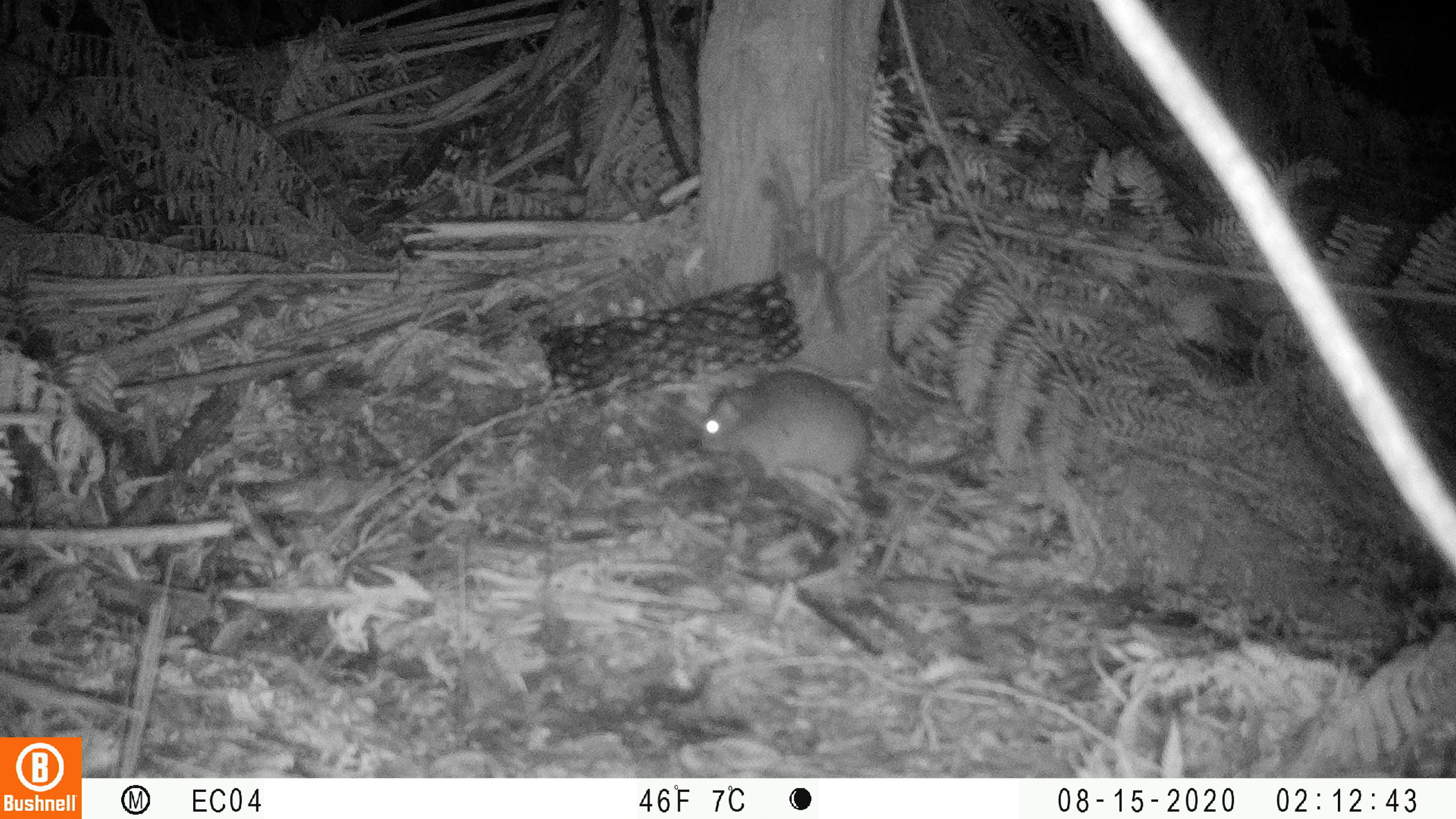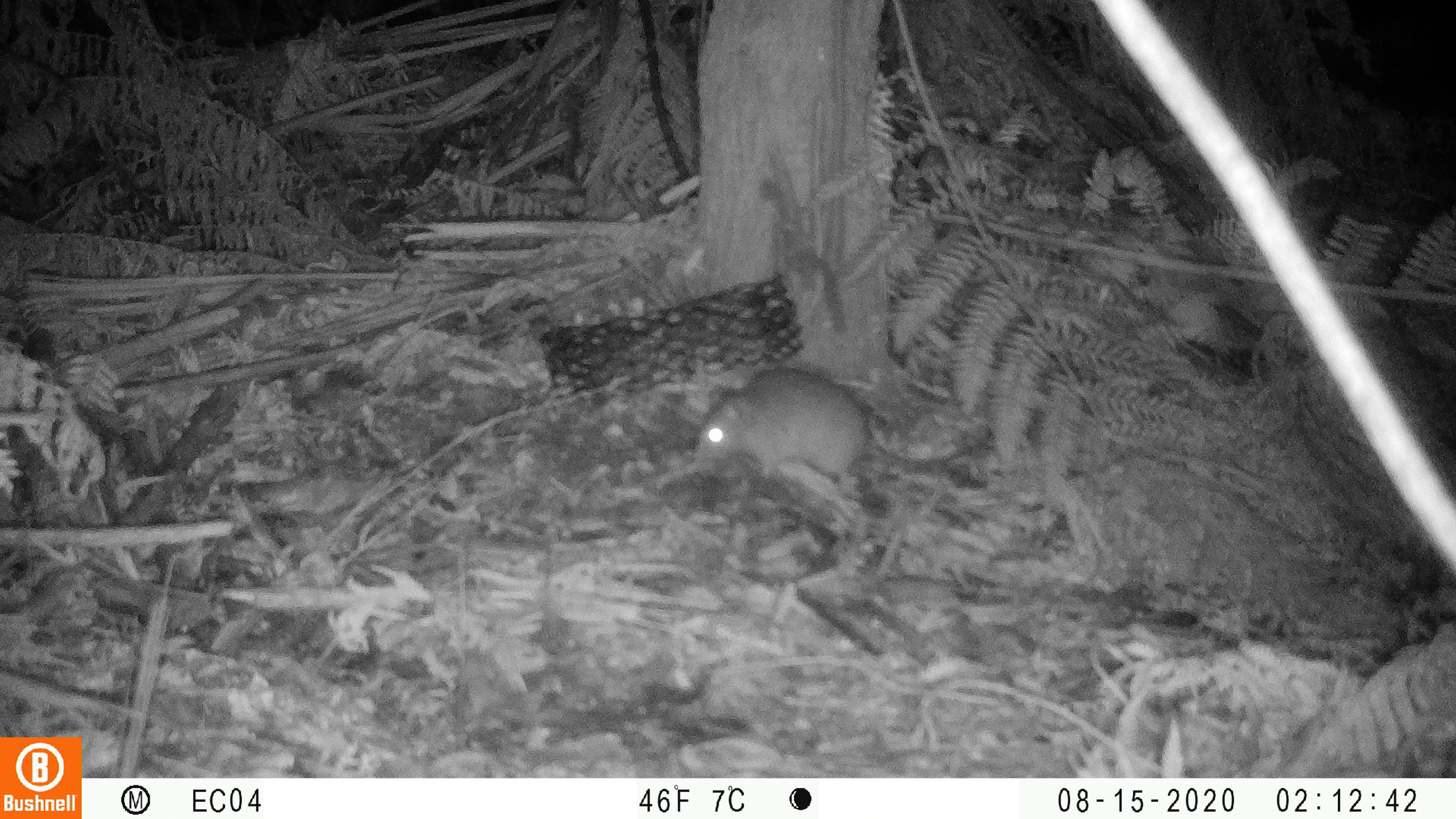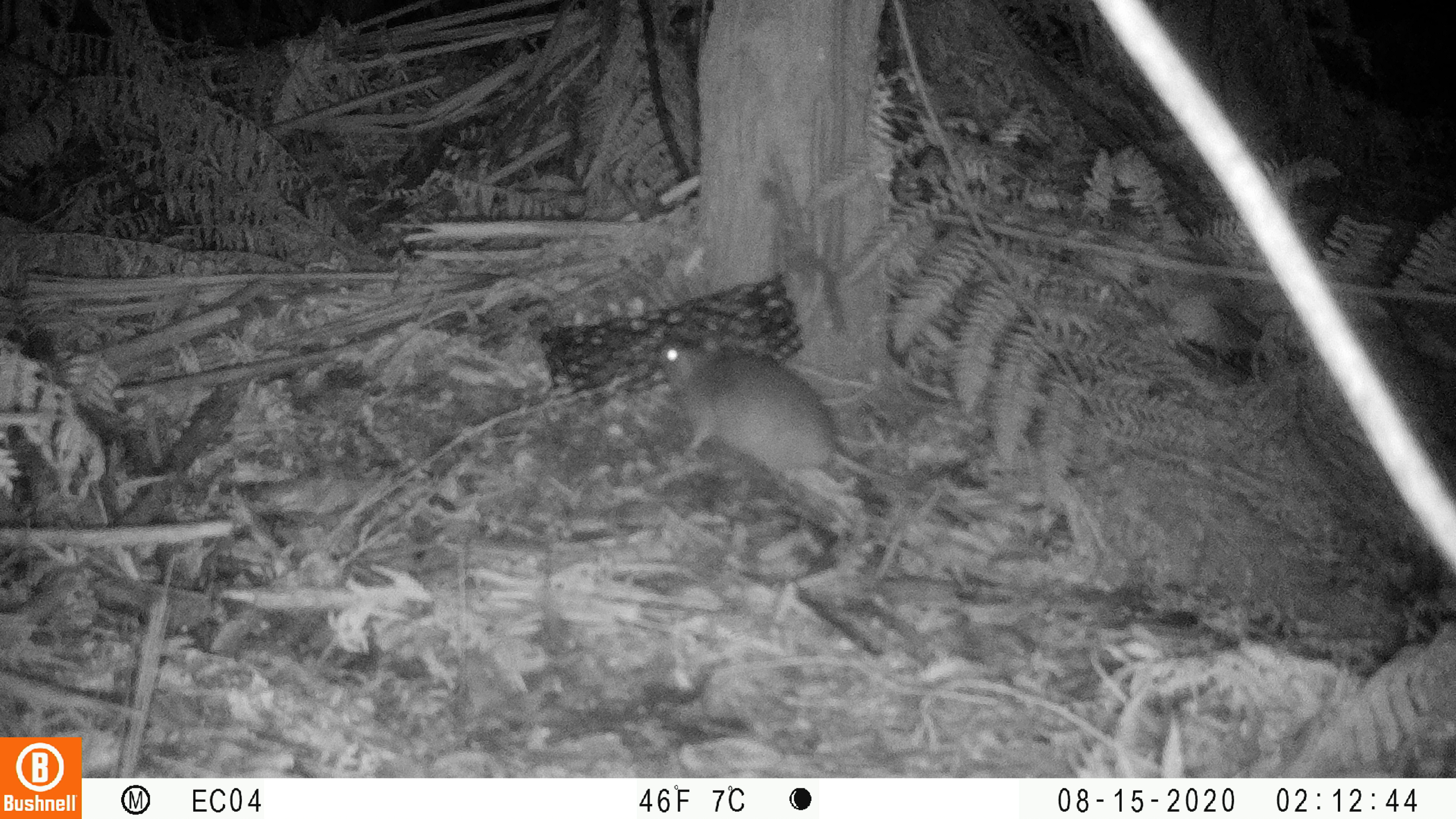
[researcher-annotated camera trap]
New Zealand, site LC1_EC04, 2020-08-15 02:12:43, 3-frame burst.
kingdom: Animalia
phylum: Chordata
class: Mammalia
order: Rodentia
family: Muridae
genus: Rattus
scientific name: Rattus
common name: rat